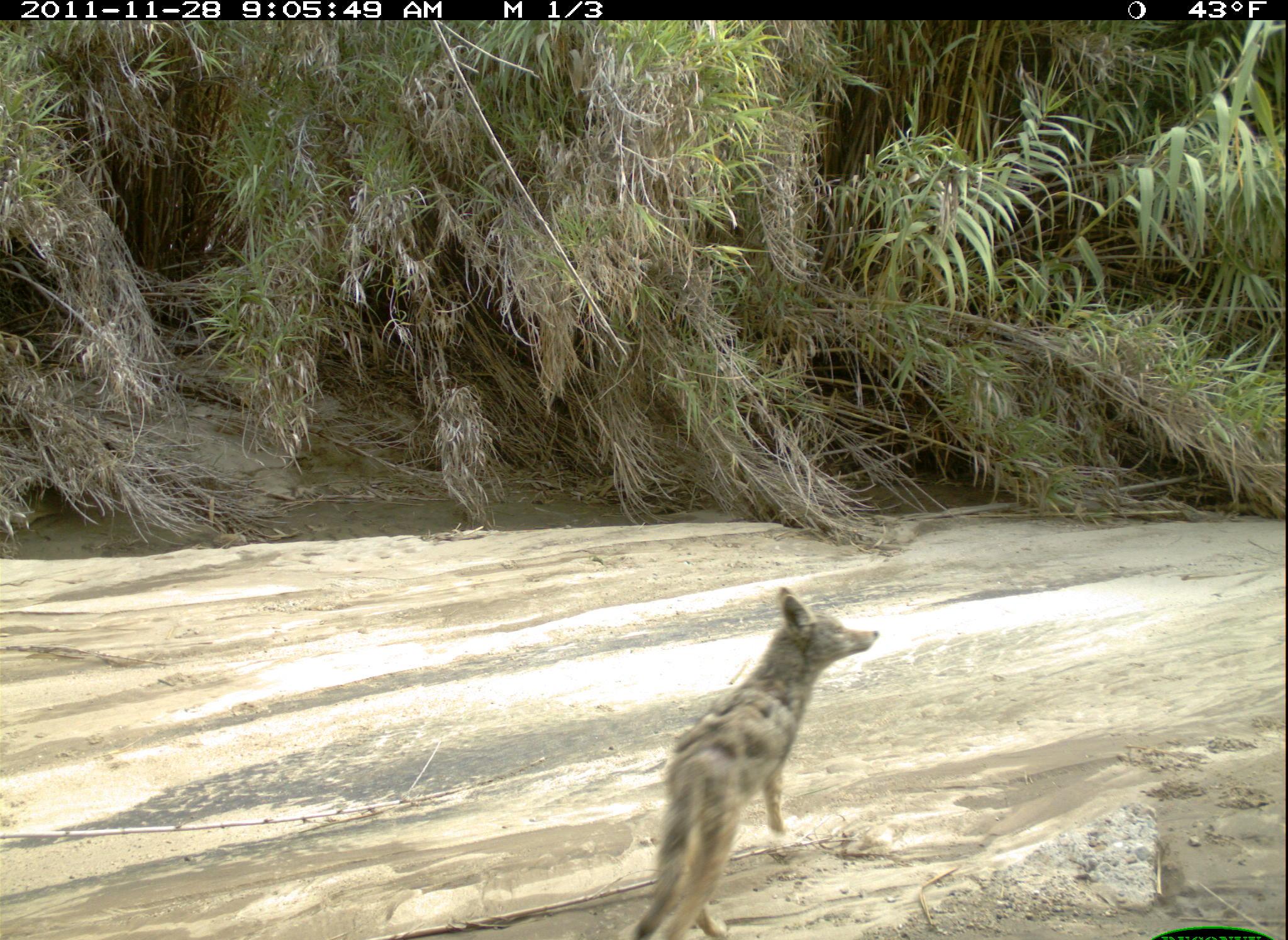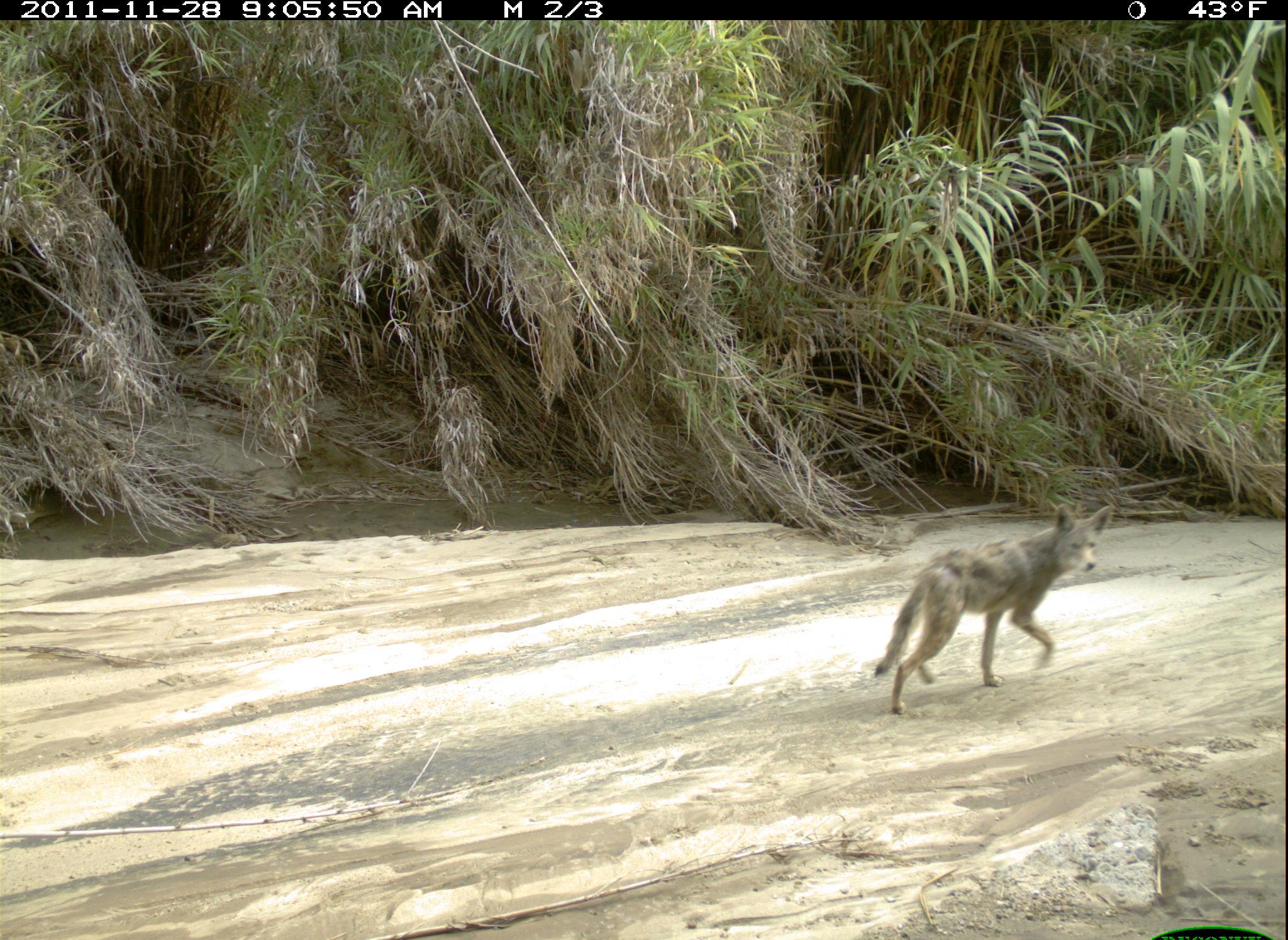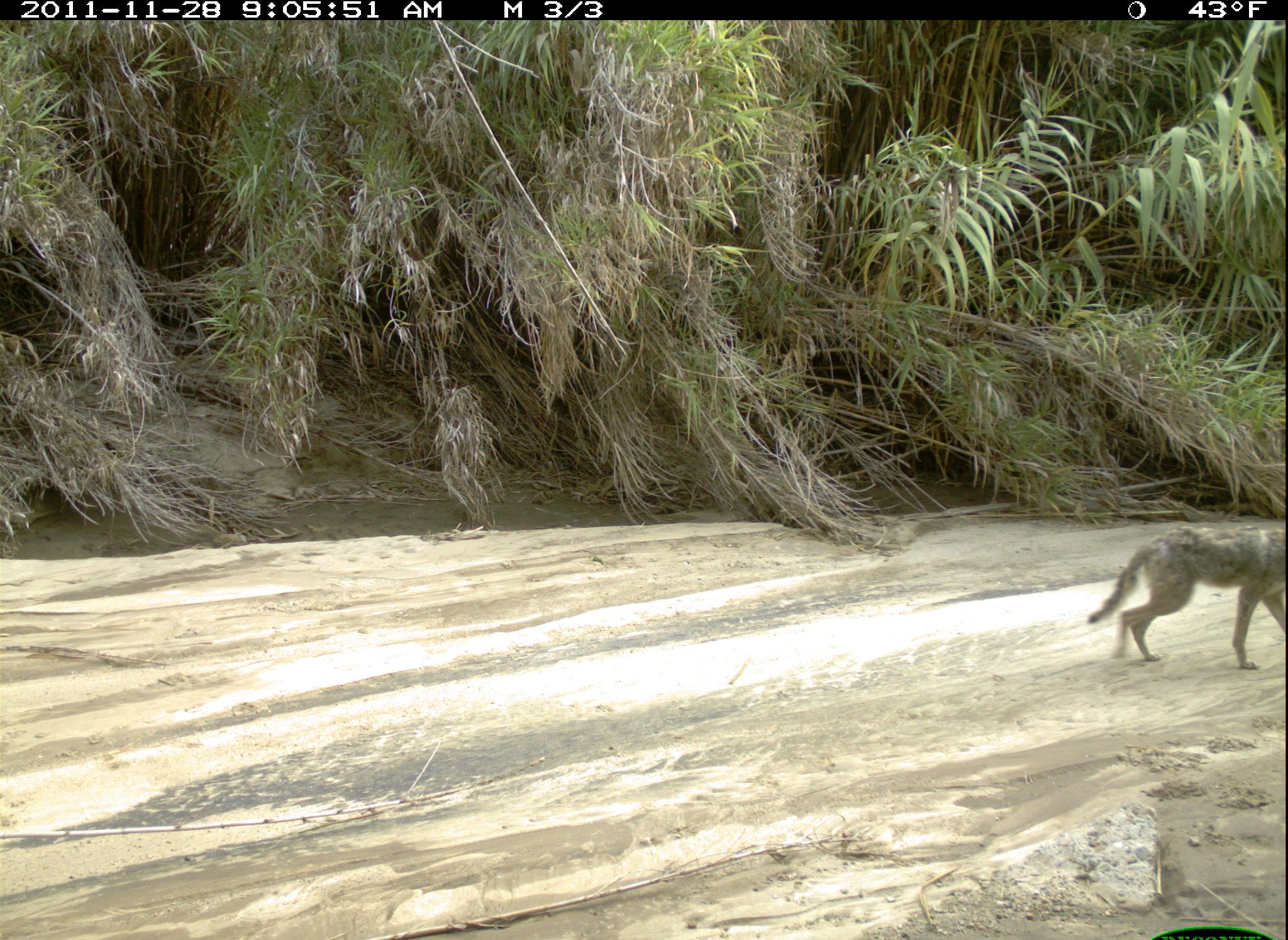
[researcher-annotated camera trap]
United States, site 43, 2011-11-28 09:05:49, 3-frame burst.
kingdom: Animalia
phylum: Chordata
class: Mammalia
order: Carnivora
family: Canidae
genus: Canis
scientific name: Canis latrans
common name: coyote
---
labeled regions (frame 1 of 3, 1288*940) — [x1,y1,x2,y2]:
coyote: [628,583,882,939]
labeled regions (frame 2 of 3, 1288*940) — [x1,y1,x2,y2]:
coyote: [845,491,1132,723]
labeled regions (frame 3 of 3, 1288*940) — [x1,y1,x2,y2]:
coyote: [1082,486,1286,707]